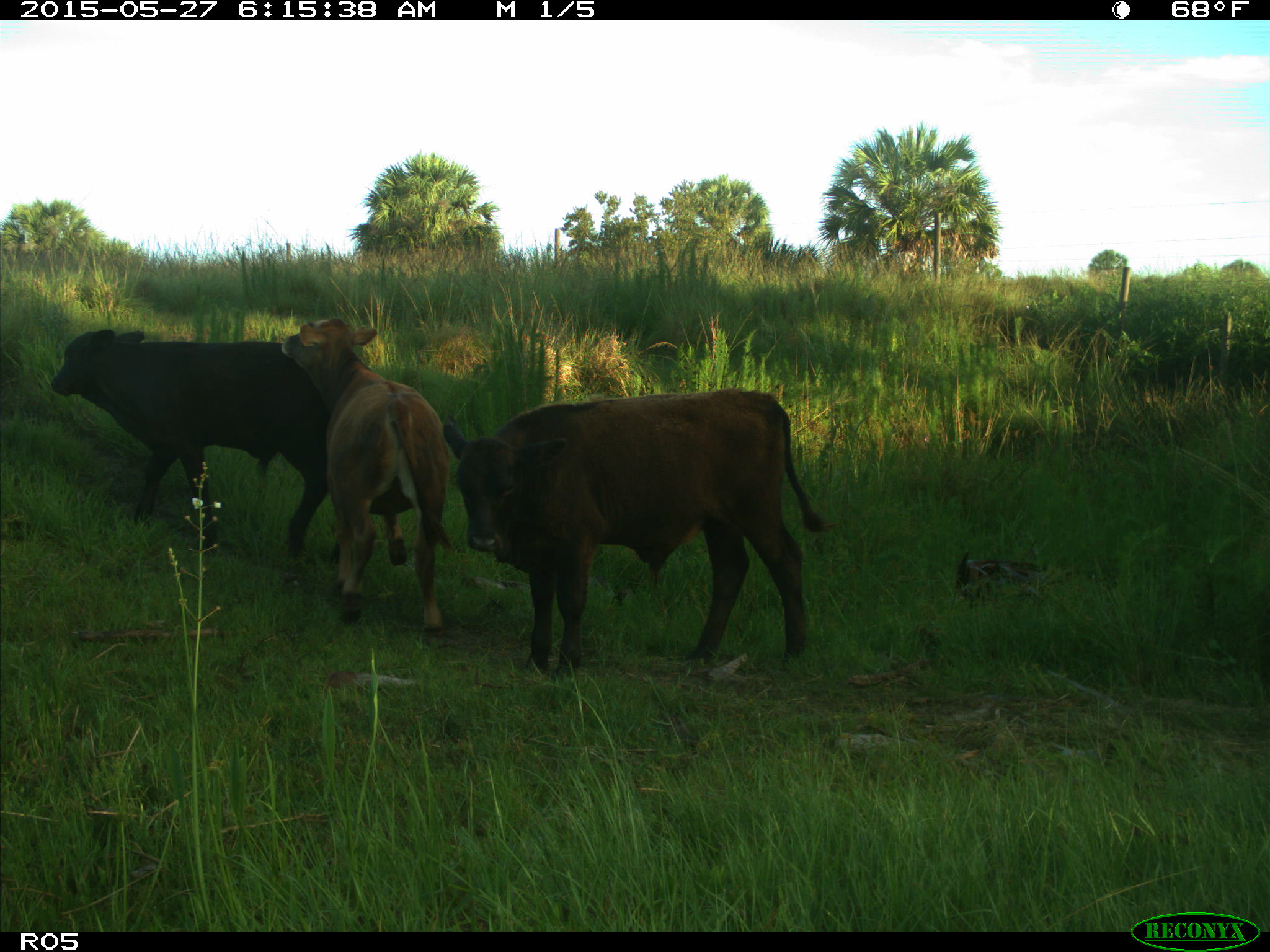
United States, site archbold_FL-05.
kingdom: Animalia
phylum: Chordata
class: Mammalia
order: Artiodactyla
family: Bovidae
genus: Bos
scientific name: Bos taurus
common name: domestic cow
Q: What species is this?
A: Bos taurus (domestic cow).